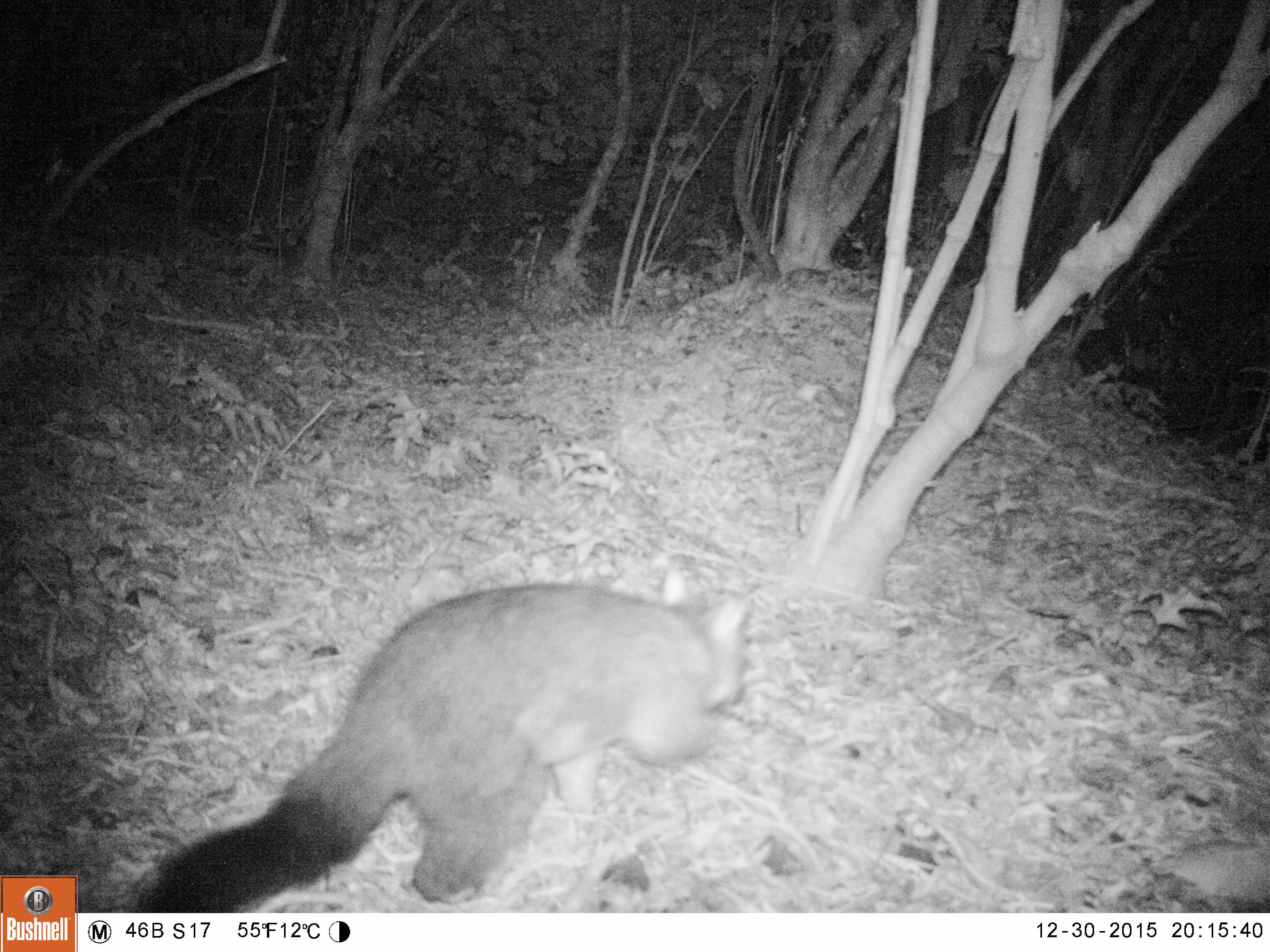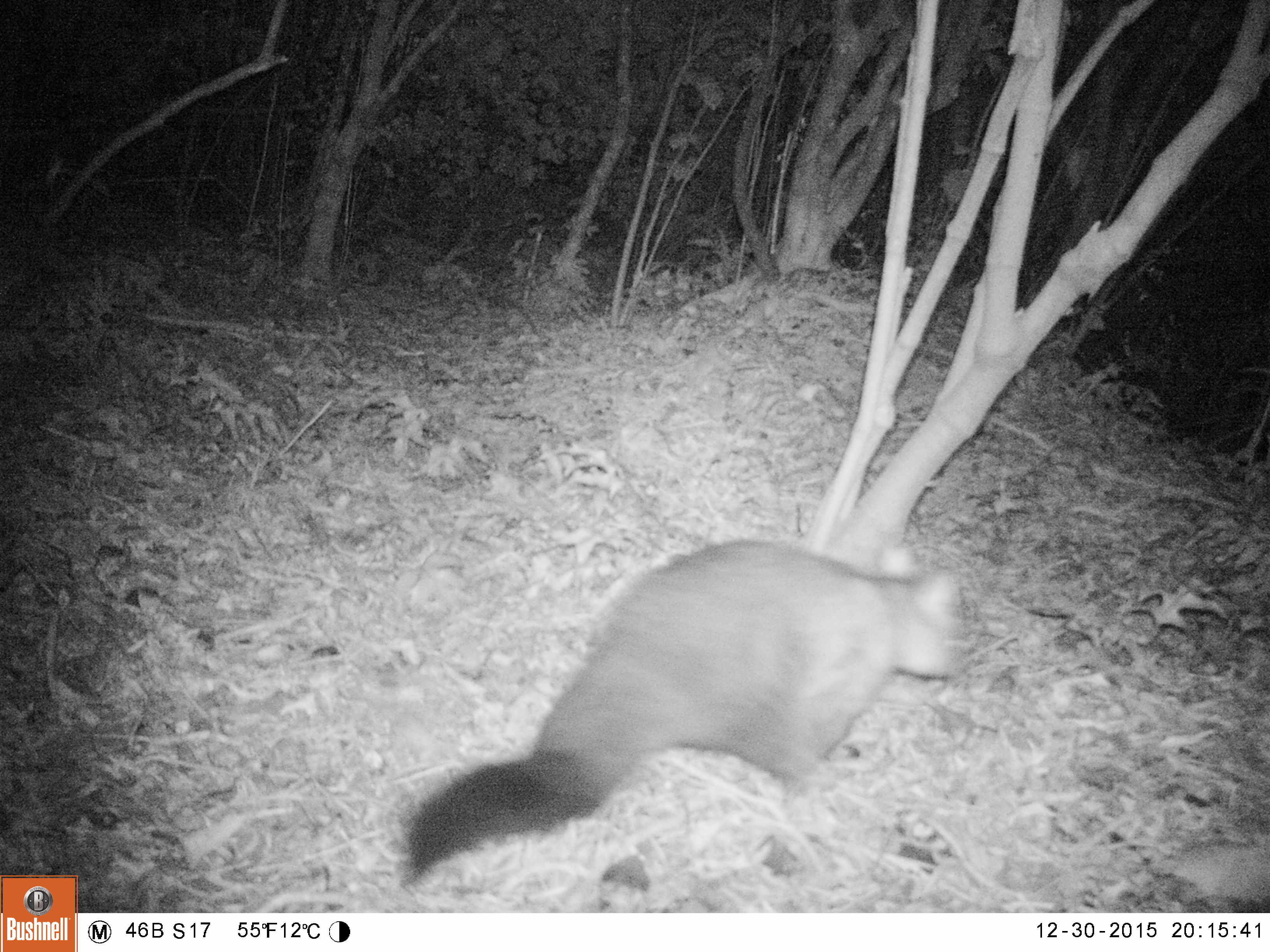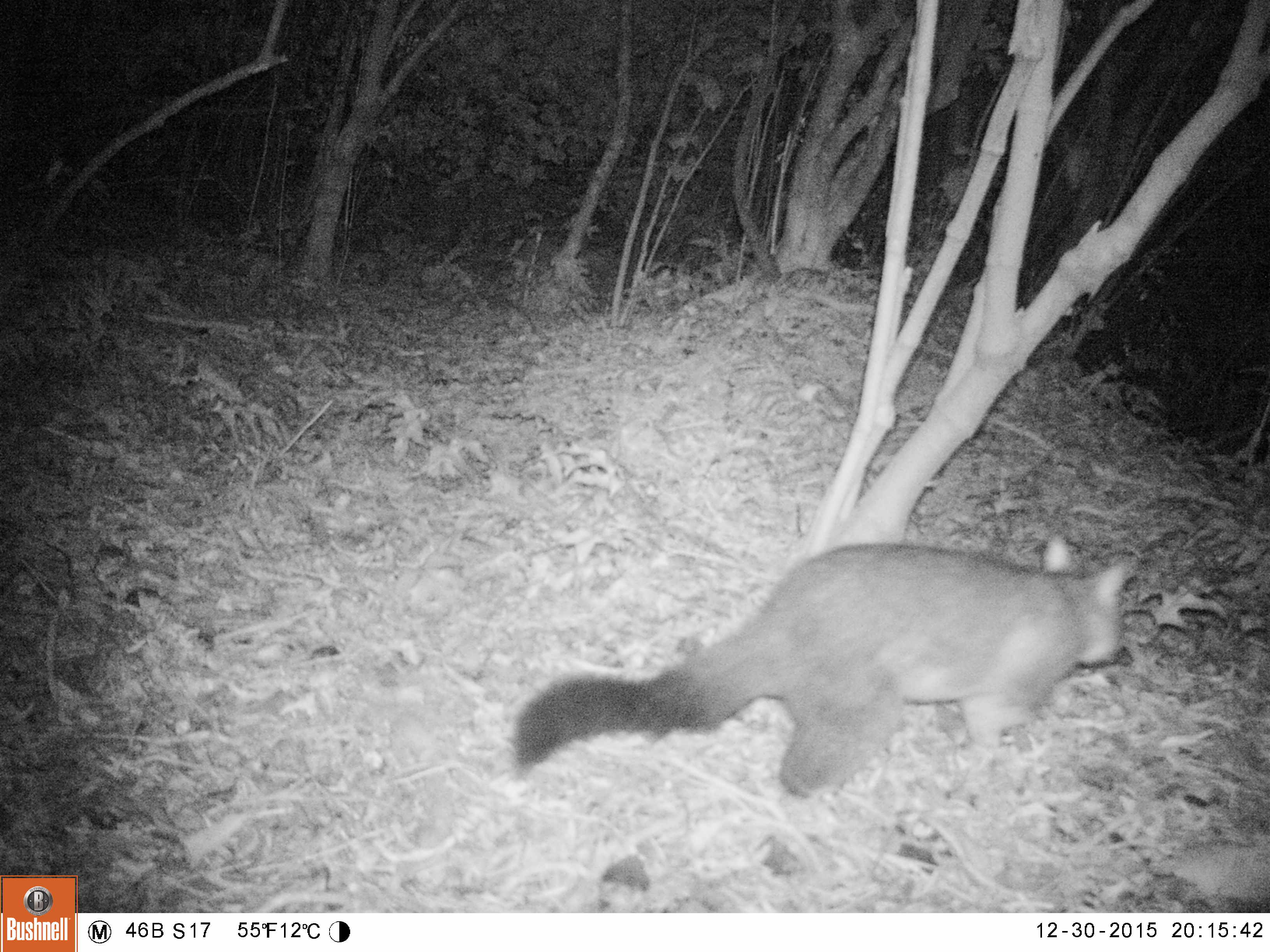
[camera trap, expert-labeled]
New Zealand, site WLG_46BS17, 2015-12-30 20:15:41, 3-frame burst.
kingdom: Animalia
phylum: Chordata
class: Mammalia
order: Diprotodontia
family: Phalangeridae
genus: Trichosurus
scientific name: Trichosurus vulpecula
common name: common brushtail possum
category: possum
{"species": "possum (common brushtail possum) (Trichosurus vulpecula)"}